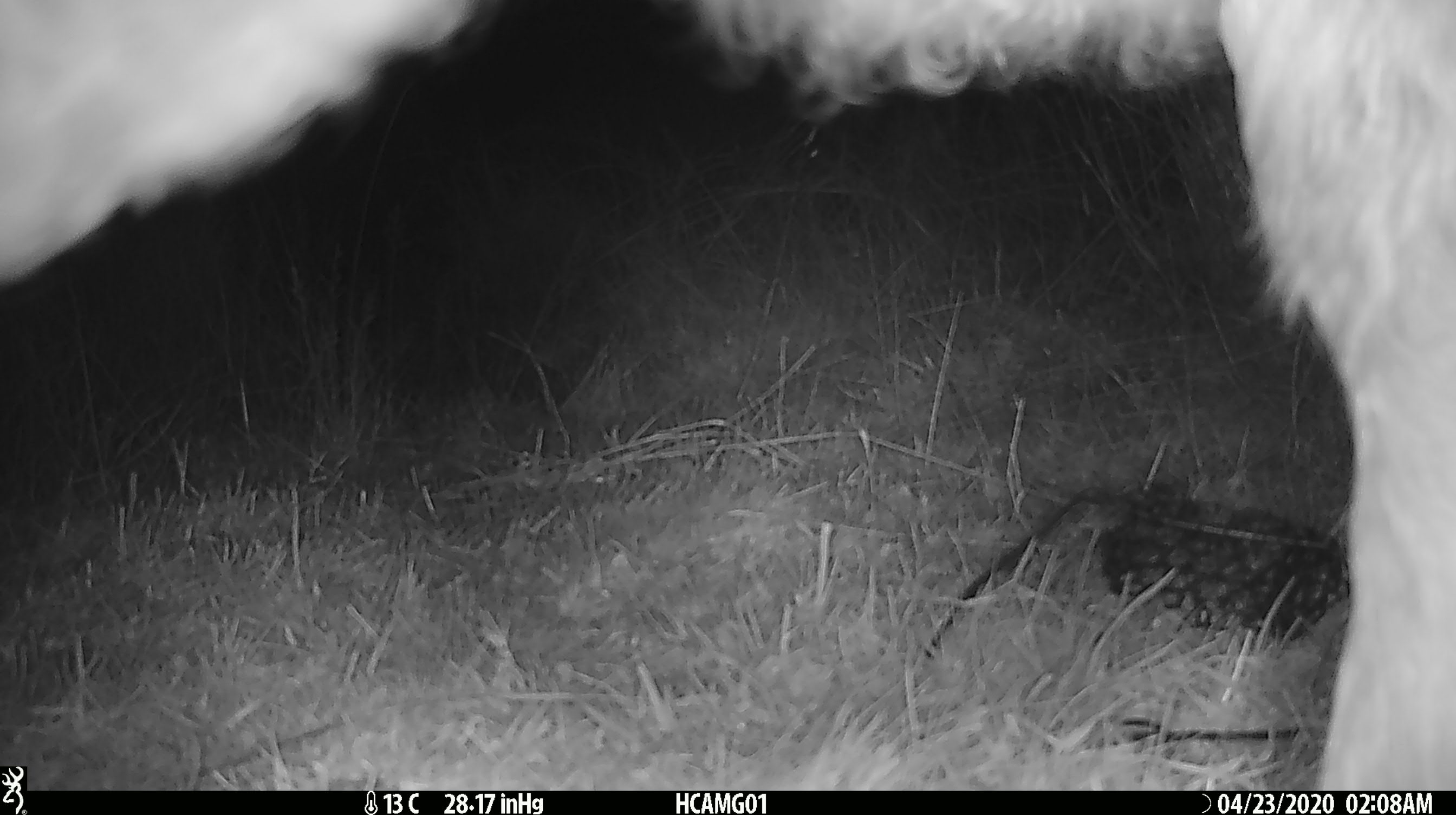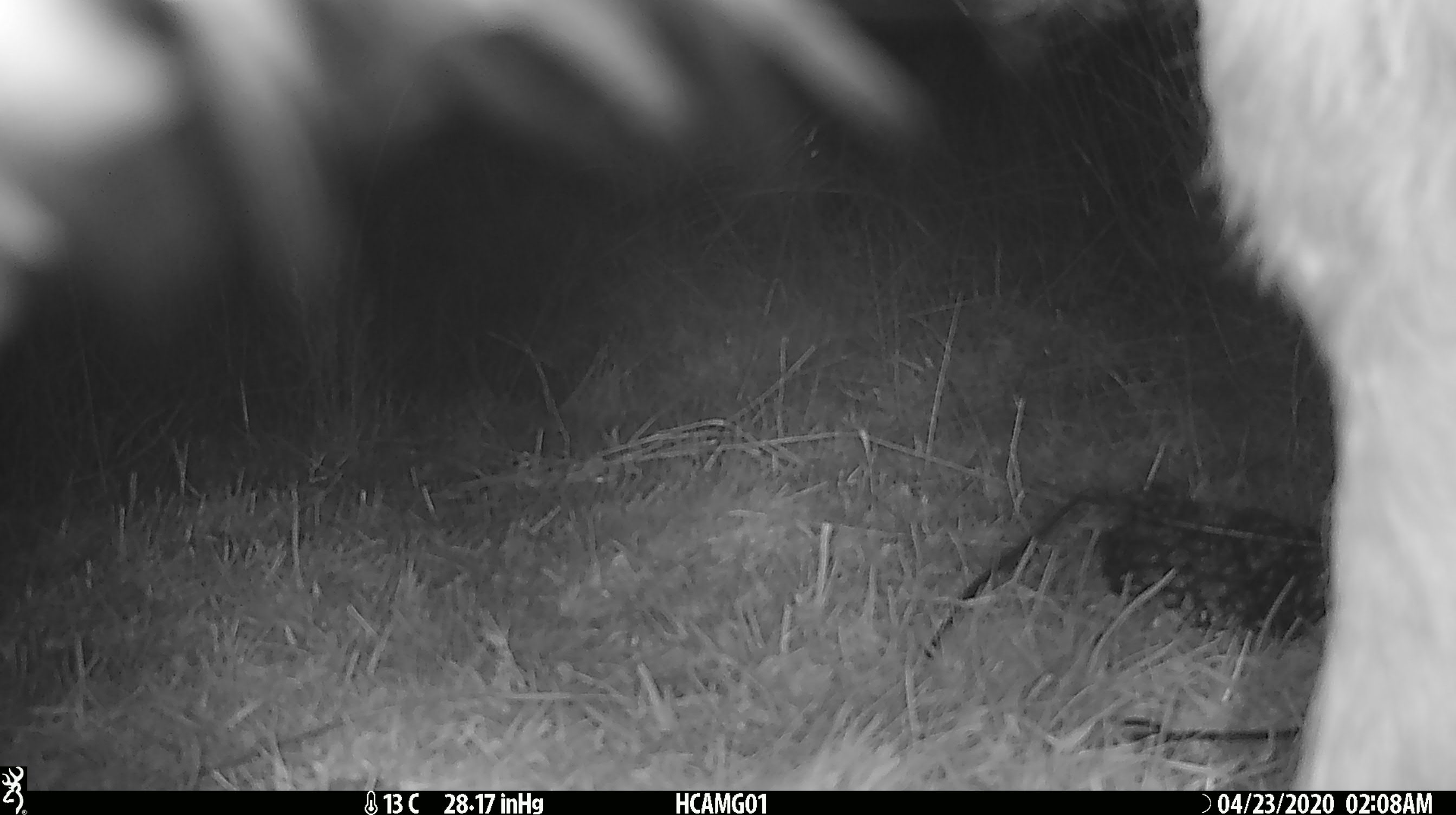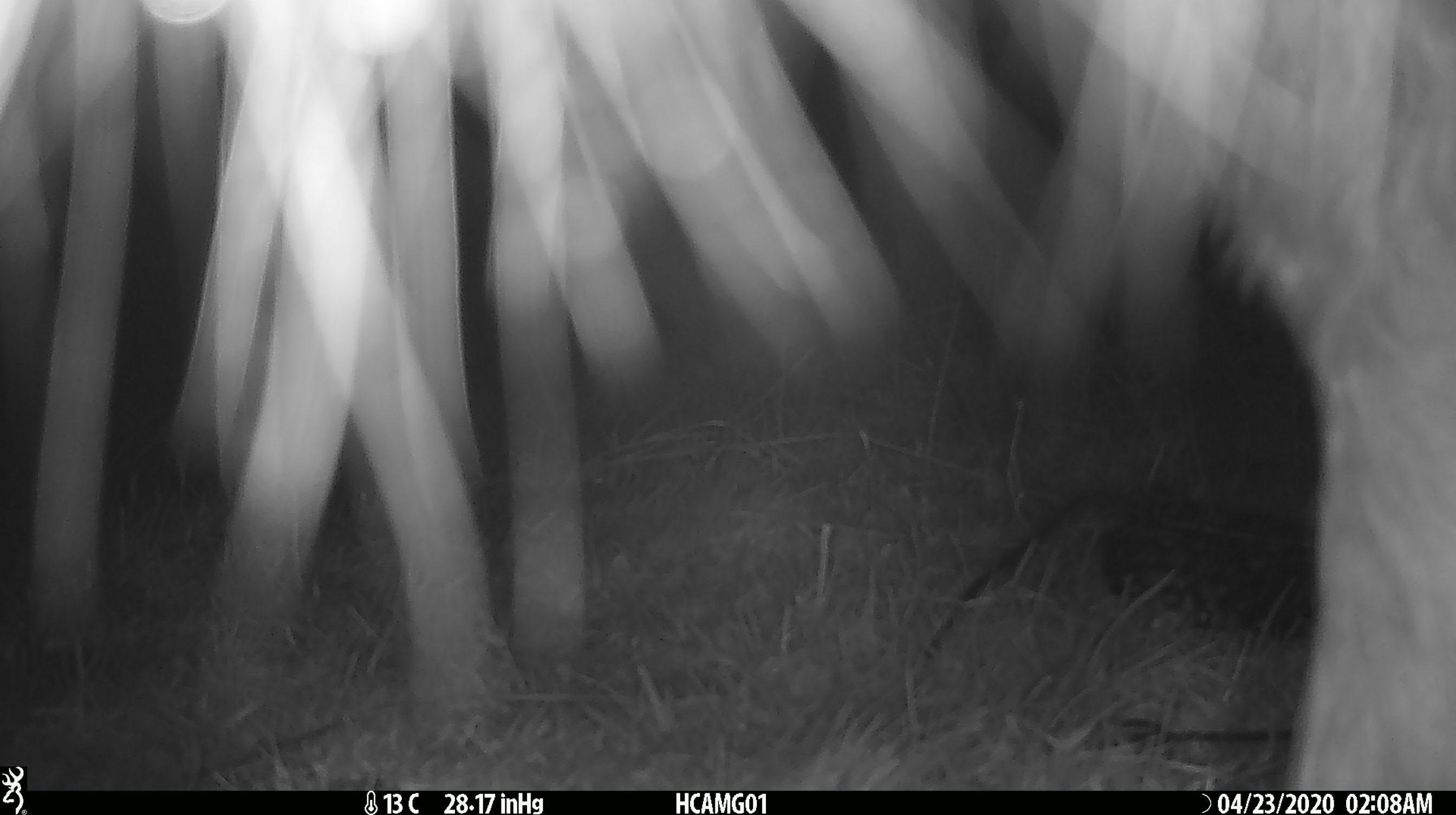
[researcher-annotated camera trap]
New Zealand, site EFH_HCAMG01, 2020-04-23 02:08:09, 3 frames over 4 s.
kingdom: Animalia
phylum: Chordata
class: Mammalia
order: Artiodactyla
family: Bovidae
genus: Bos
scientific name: Bos taurus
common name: domestic cow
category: cow